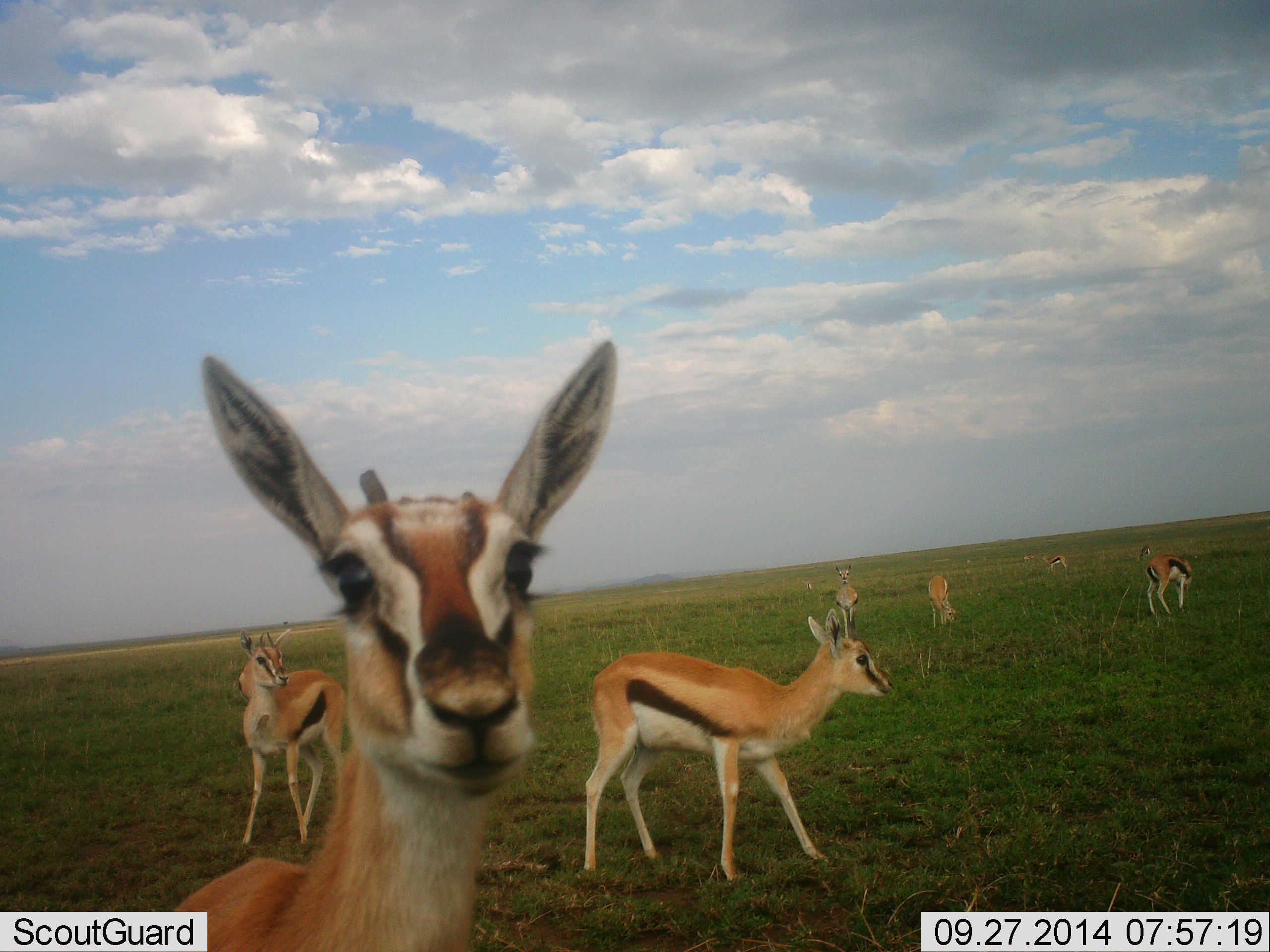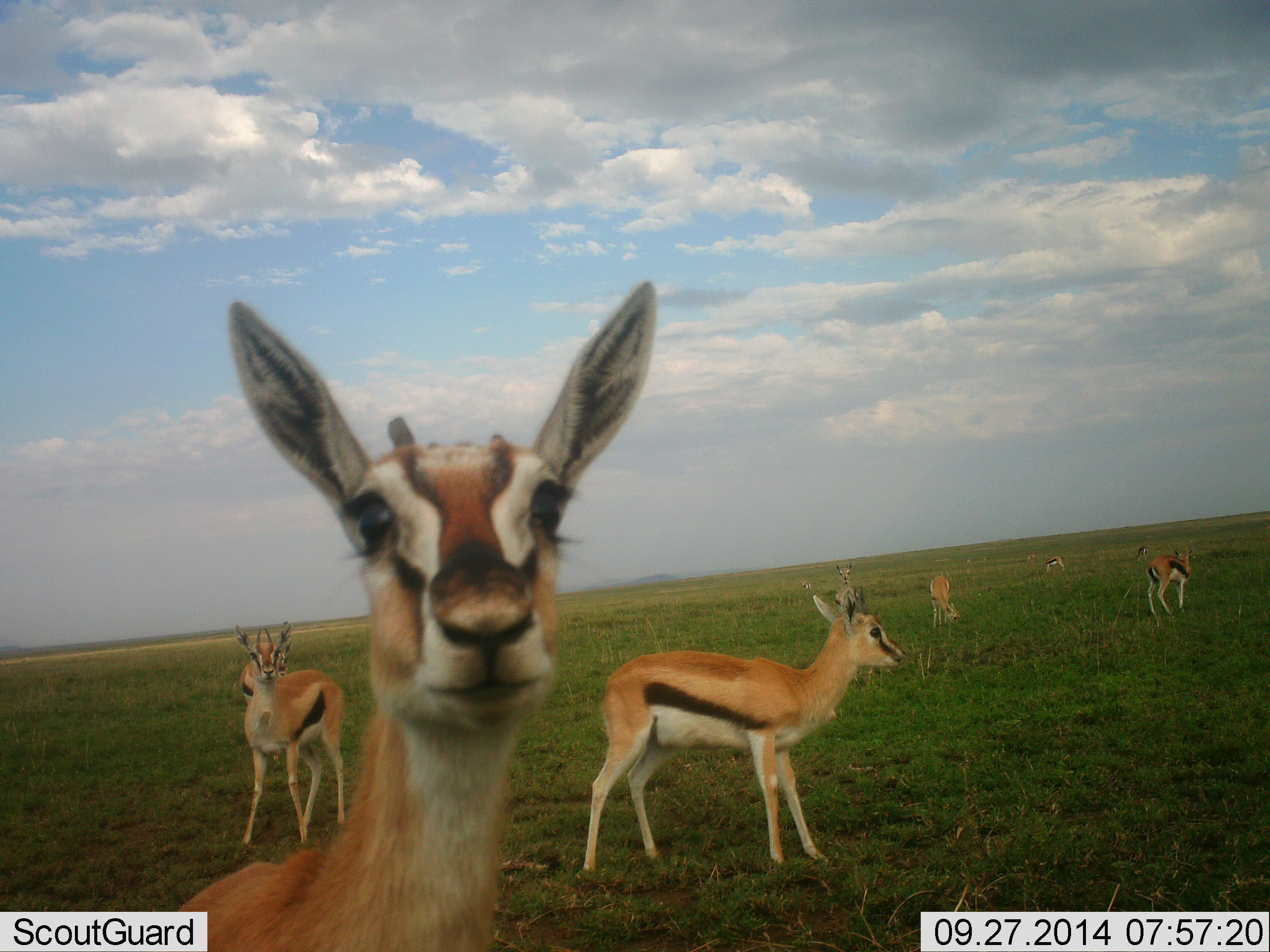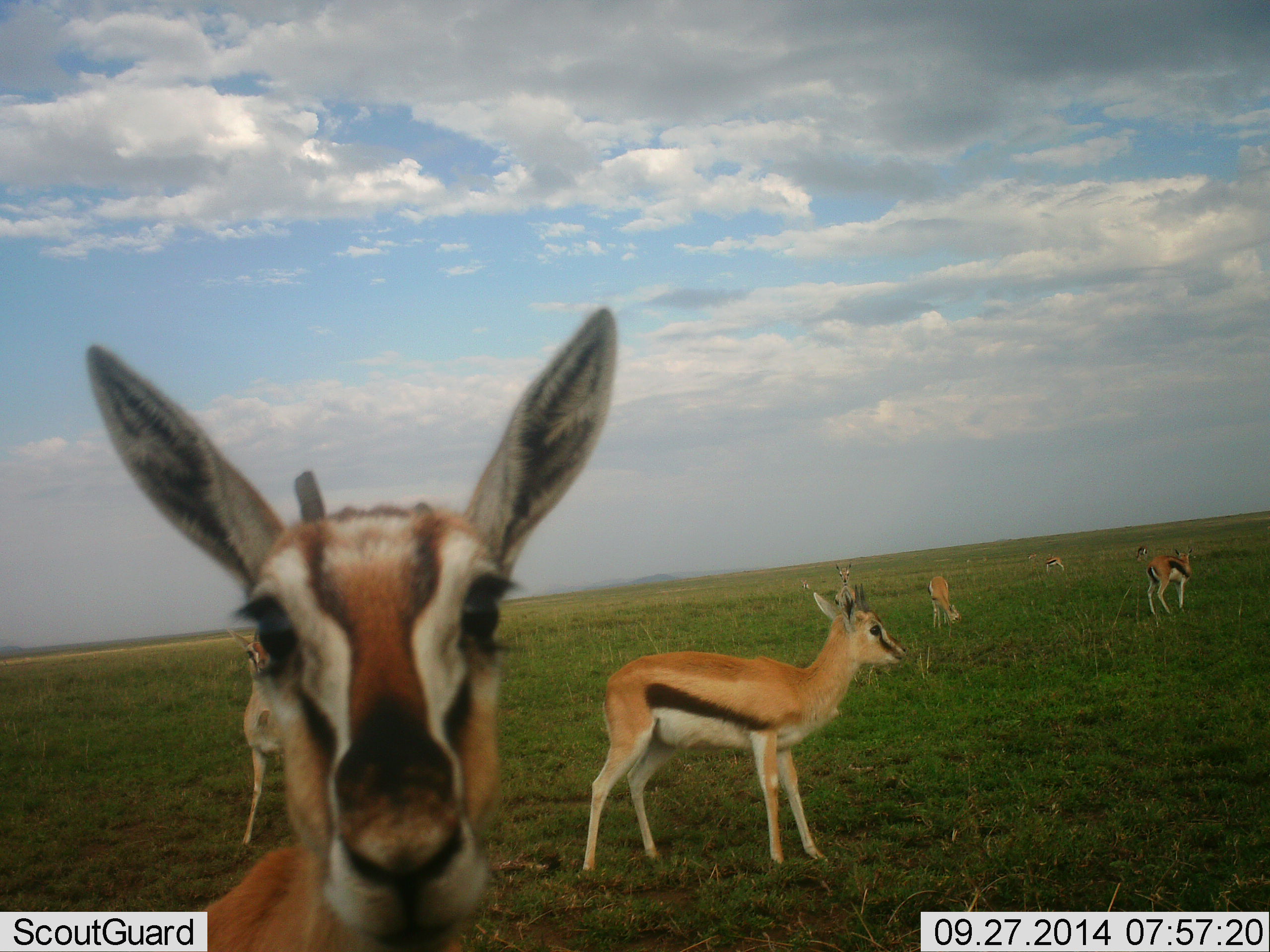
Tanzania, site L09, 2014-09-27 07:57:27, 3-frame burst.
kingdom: Animalia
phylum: Chordata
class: Mammalia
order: Artiodactyla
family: Bovidae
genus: Eudorcas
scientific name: Eudorcas thomsonii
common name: thomson's gazelle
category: gazellethomsons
Gazellethomsons (thomson's gazelle) (Eudorcas thomsonii), count 8. Behavior (volunteer vote fractions): standing 80%, resting 0%, moving 30%, interacting 20%. Young present (vote fraction): 10%. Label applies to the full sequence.